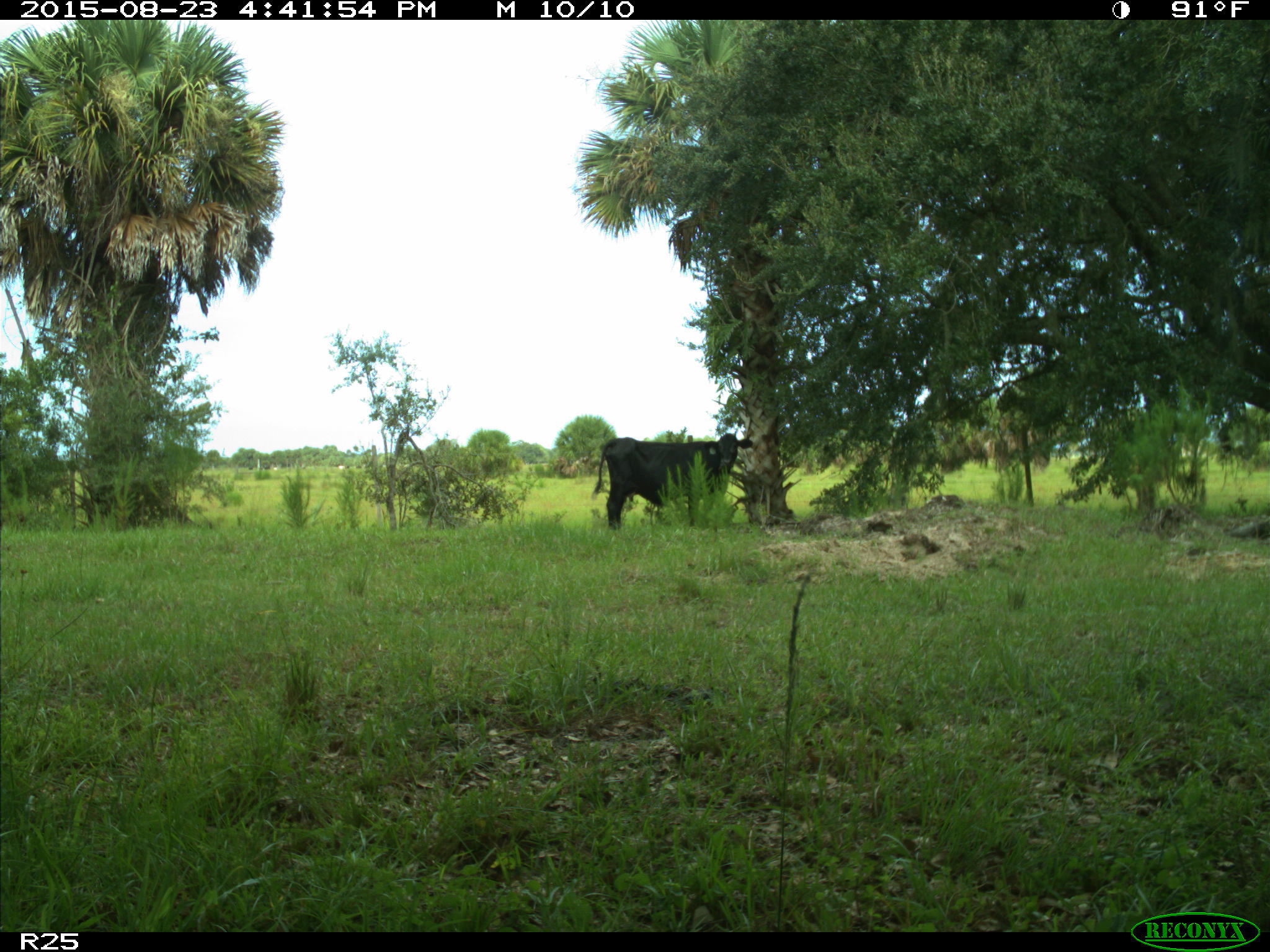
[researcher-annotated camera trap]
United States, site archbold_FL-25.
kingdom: Animalia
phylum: Chordata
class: Mammalia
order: Artiodactyla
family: Bovidae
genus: Bos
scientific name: Bos taurus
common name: domestic cow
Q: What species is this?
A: Bos taurus (domestic cow).